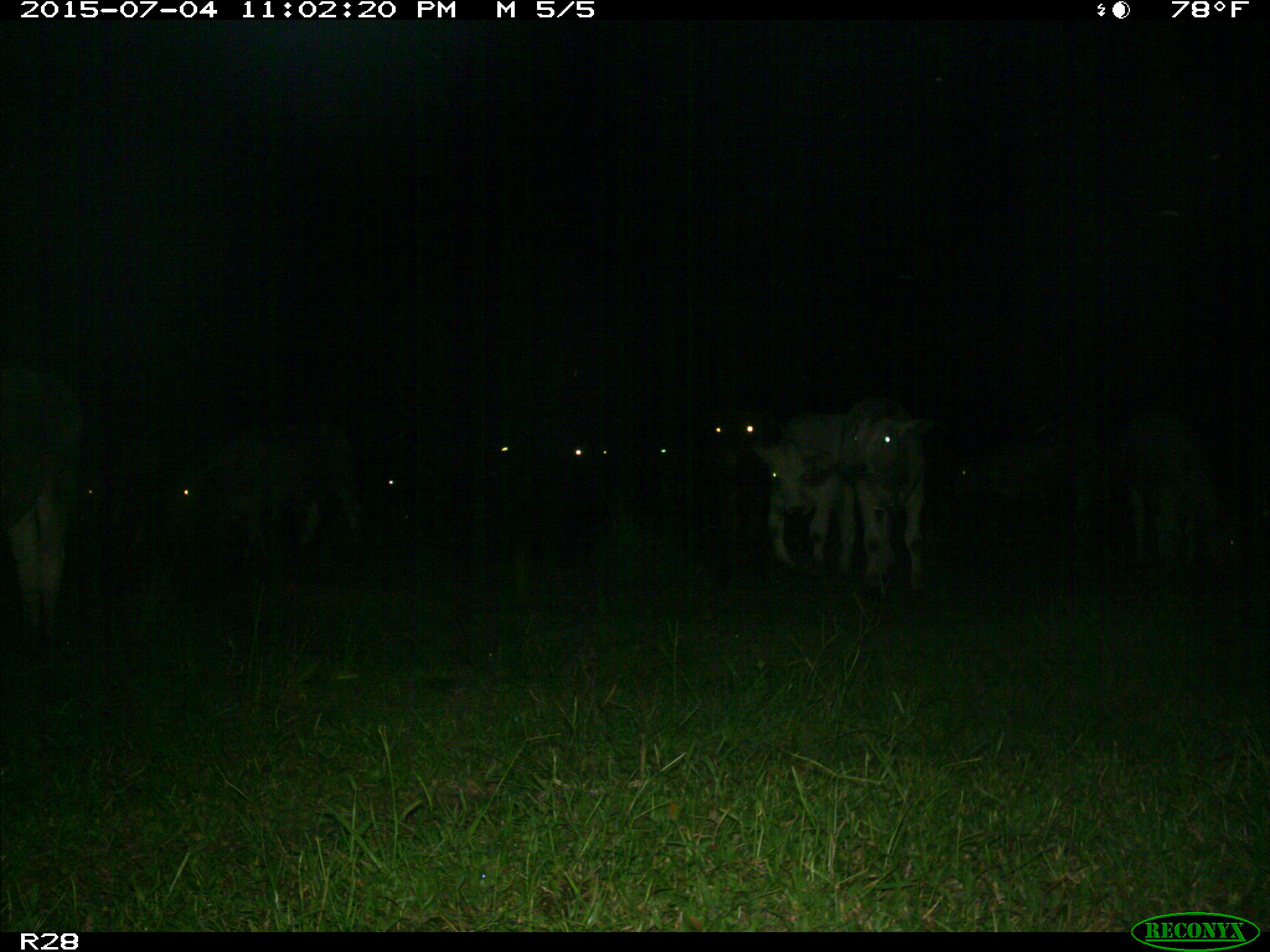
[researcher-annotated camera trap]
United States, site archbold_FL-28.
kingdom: Animalia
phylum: Chordata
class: Mammalia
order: Artiodactyla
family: Bovidae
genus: Bos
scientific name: Bos taurus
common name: domestic cow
Bos taurus (domestic cow).